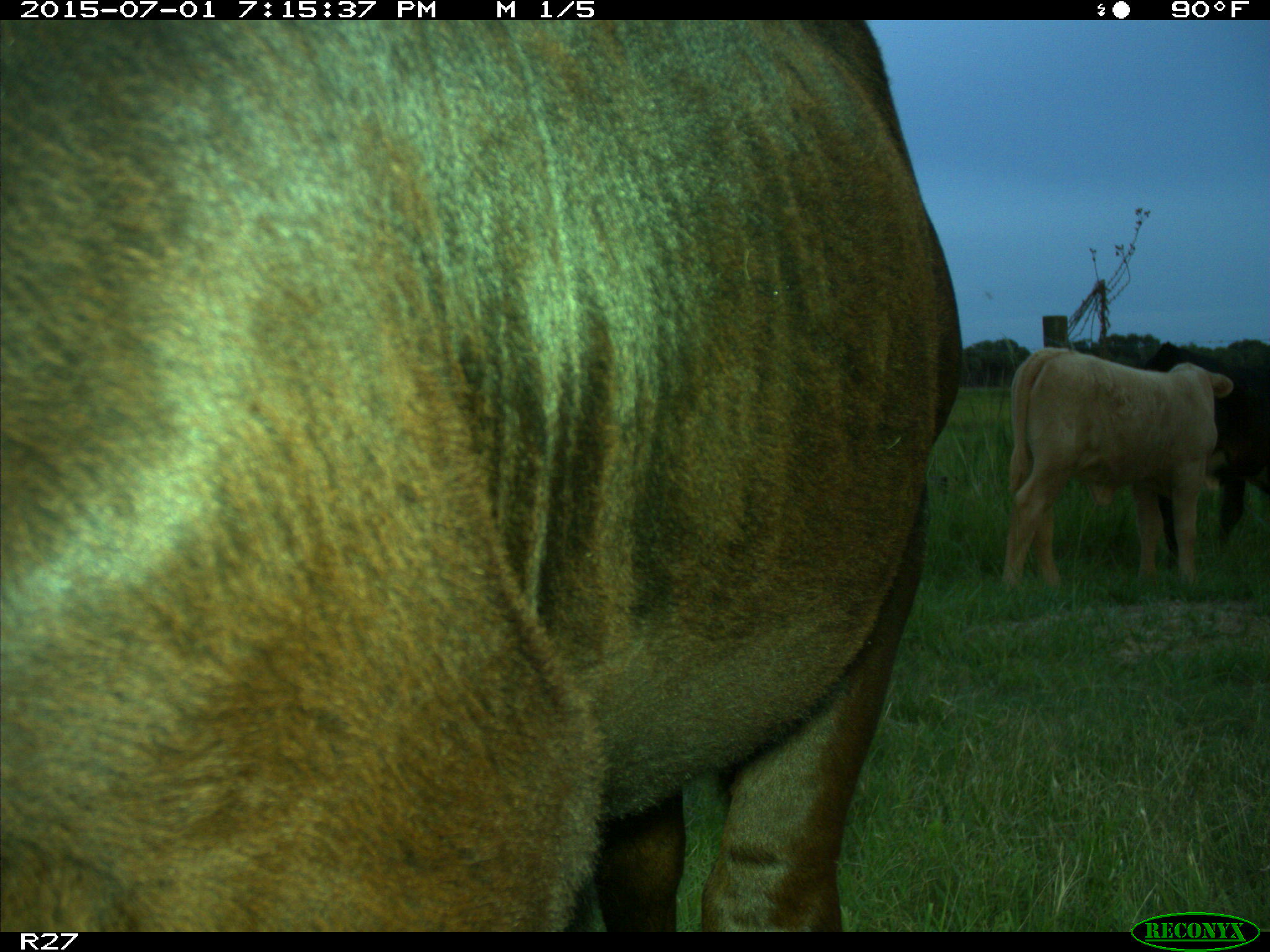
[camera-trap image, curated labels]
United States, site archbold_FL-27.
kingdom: Animalia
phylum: Chordata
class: Mammalia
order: Artiodactyla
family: Bovidae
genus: Bos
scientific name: Bos taurus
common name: domestic cow